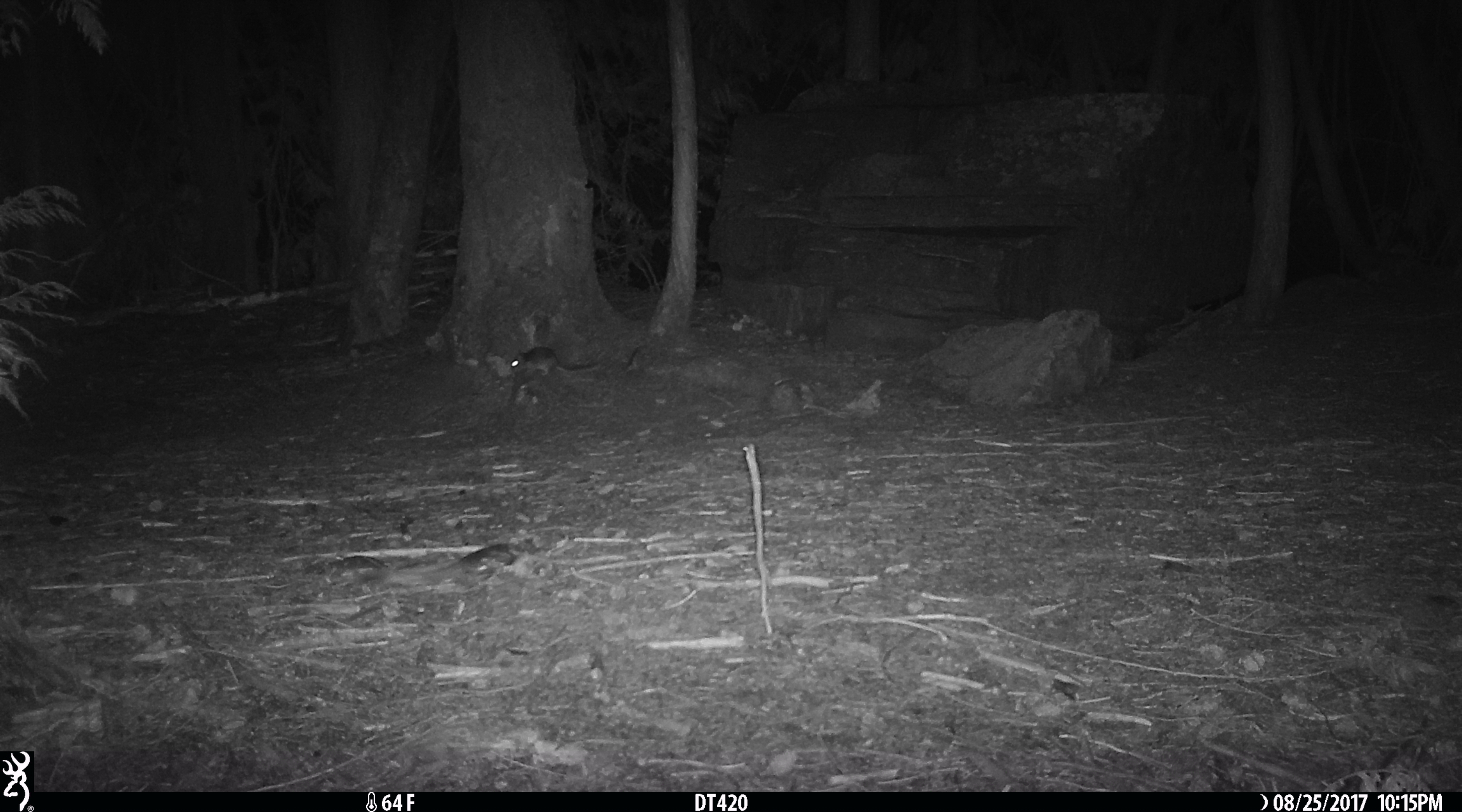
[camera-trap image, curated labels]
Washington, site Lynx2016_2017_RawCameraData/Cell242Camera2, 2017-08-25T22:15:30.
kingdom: Animalia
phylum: Chordata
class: Mammalia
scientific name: Mammalia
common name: small mammal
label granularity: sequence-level